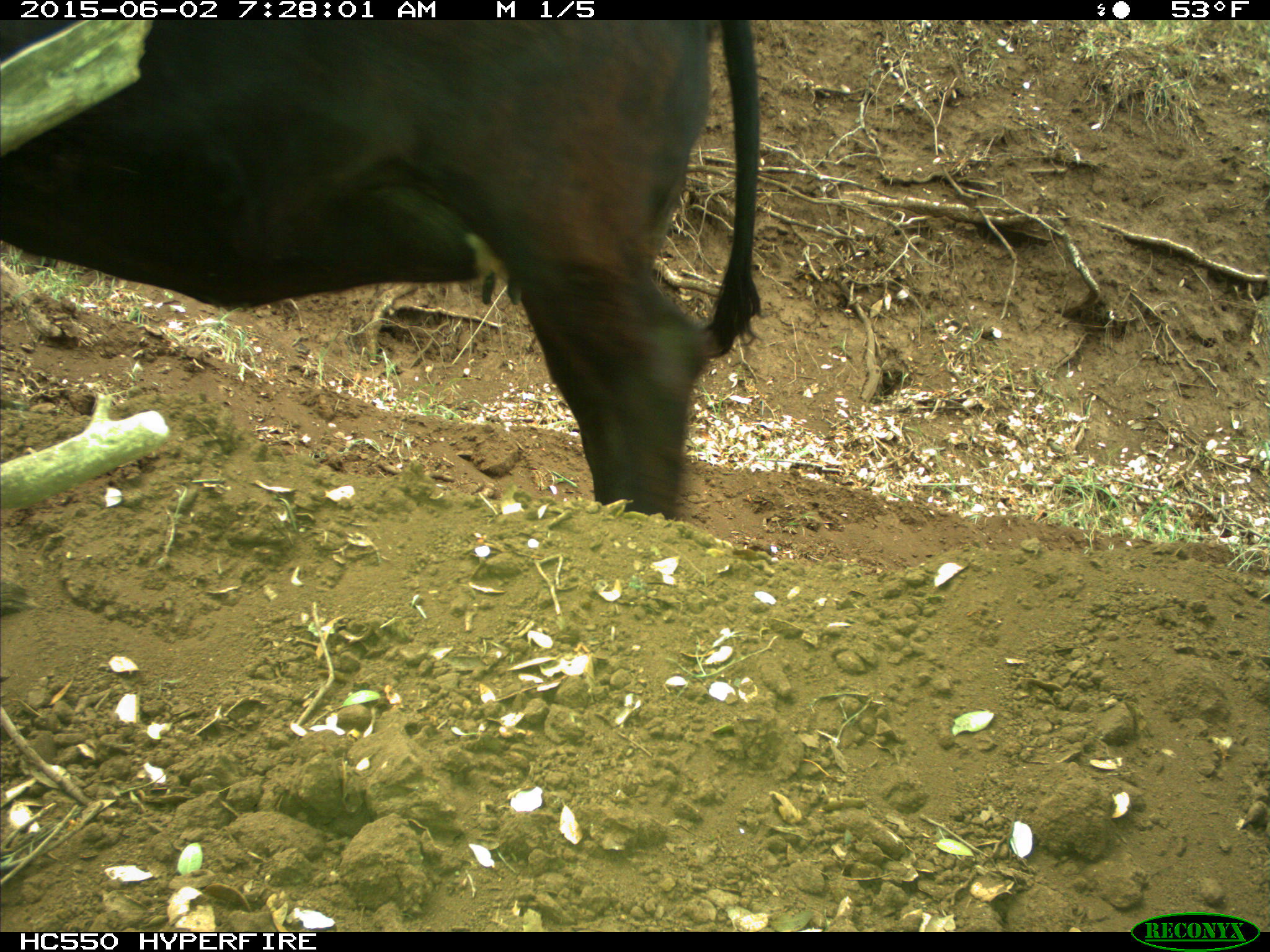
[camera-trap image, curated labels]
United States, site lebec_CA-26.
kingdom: Animalia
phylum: Chordata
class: Mammalia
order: Artiodactyla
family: Bovidae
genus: Bos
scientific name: Bos taurus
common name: domestic cow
Bos taurus (domestic cow).